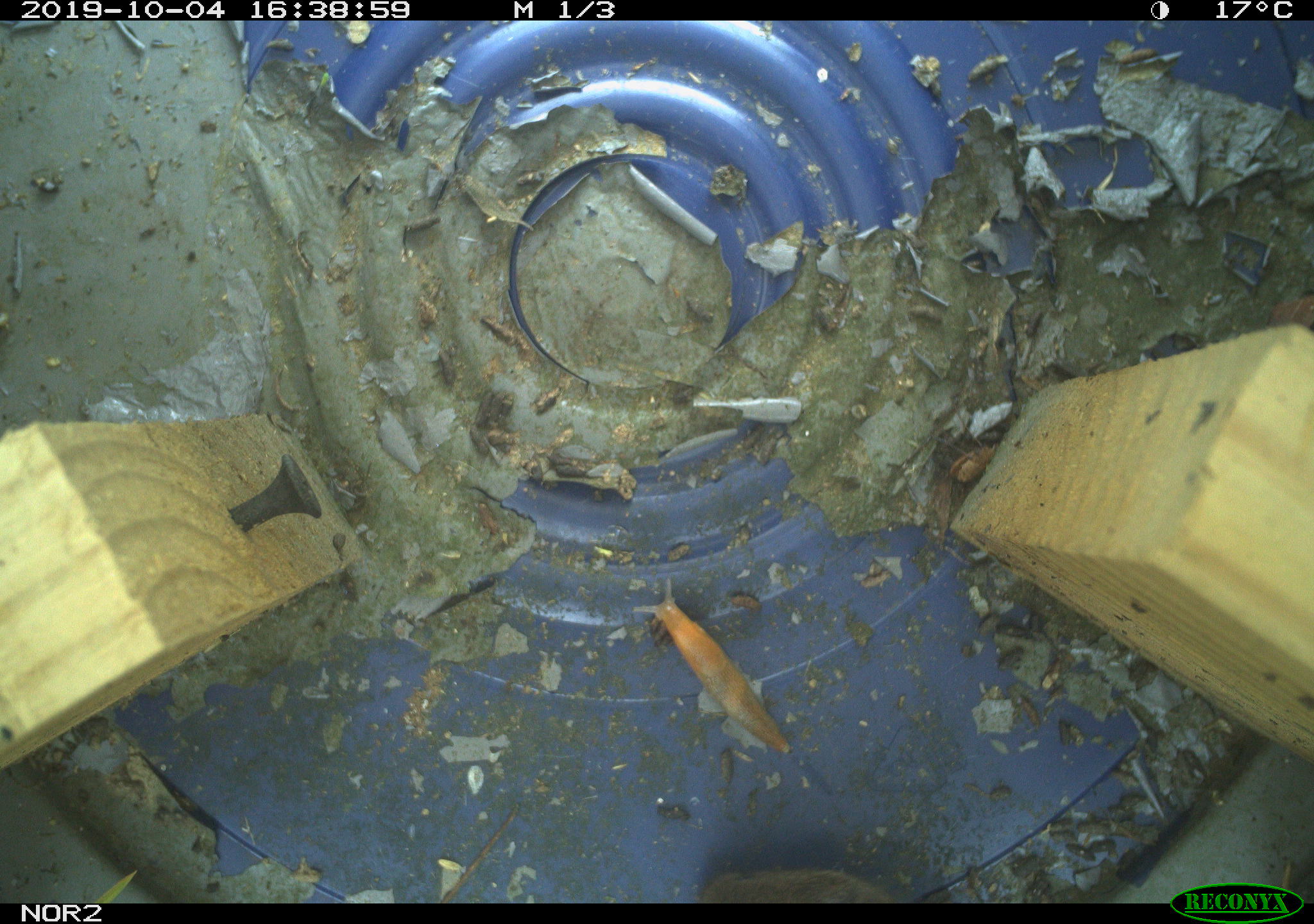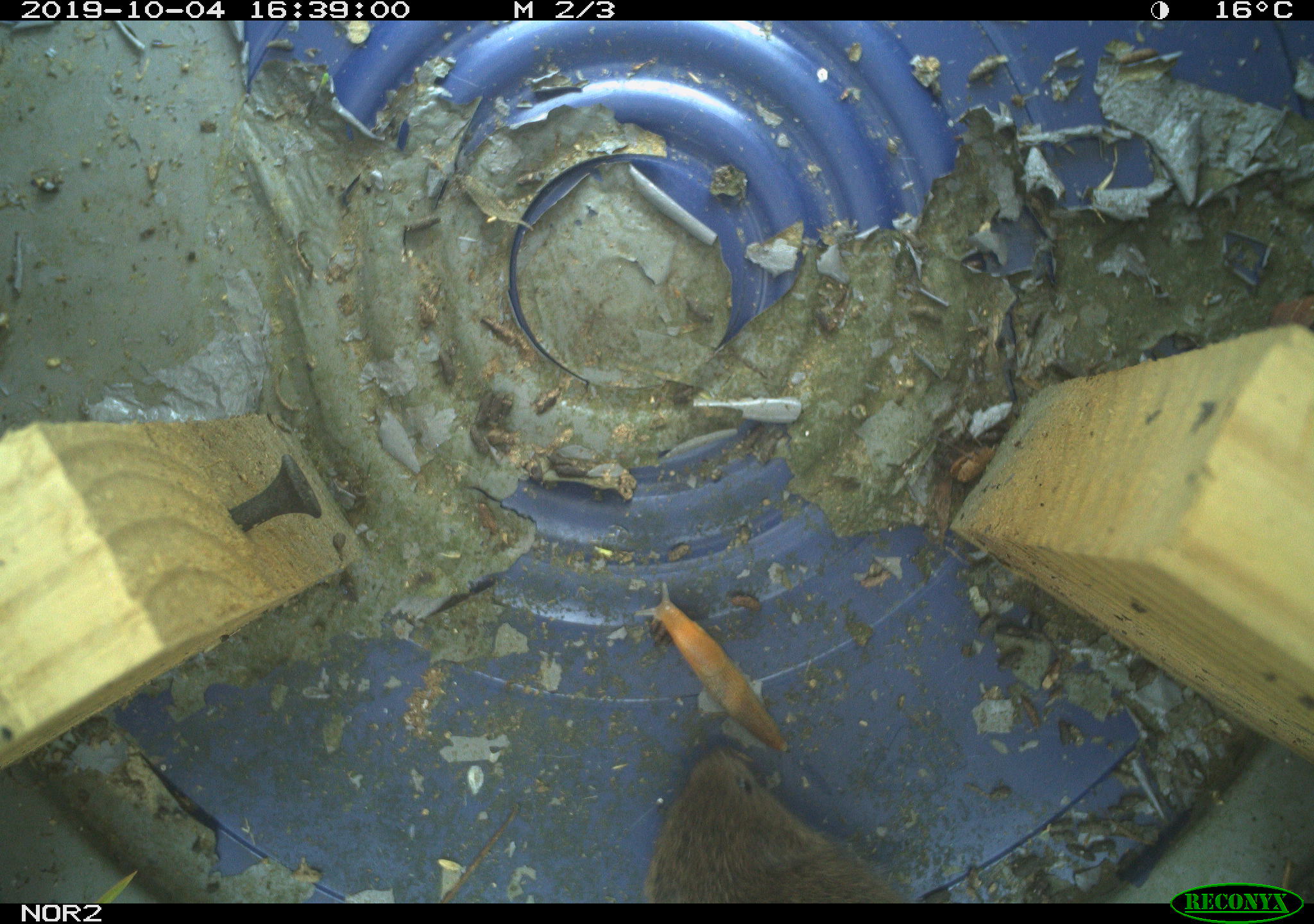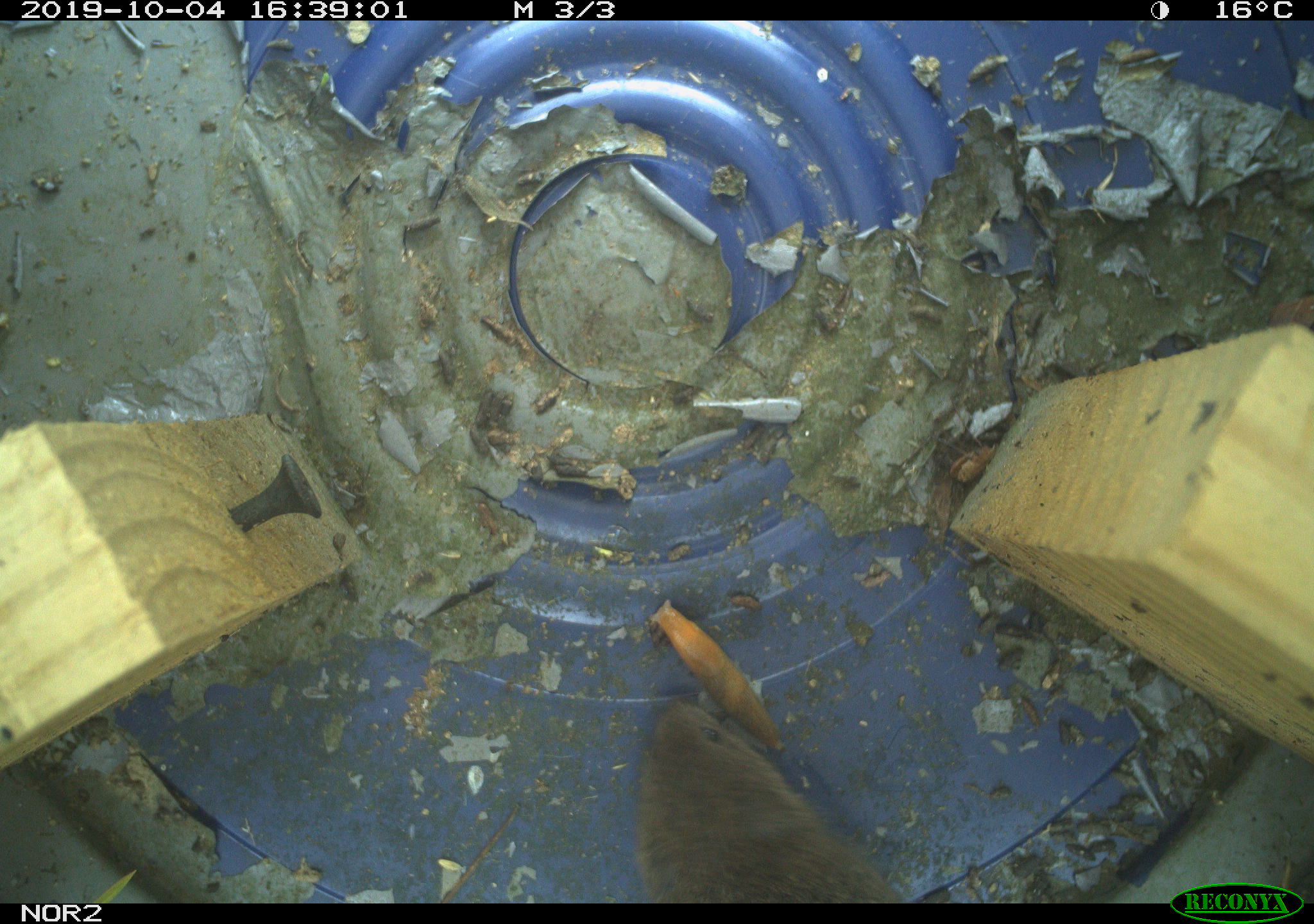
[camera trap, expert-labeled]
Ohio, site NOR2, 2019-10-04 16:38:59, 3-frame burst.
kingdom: Animalia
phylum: Chordata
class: Mammalia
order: Rodentia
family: Cricetidae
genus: Microtus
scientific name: Microtus pennsylvanicus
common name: meadow vole